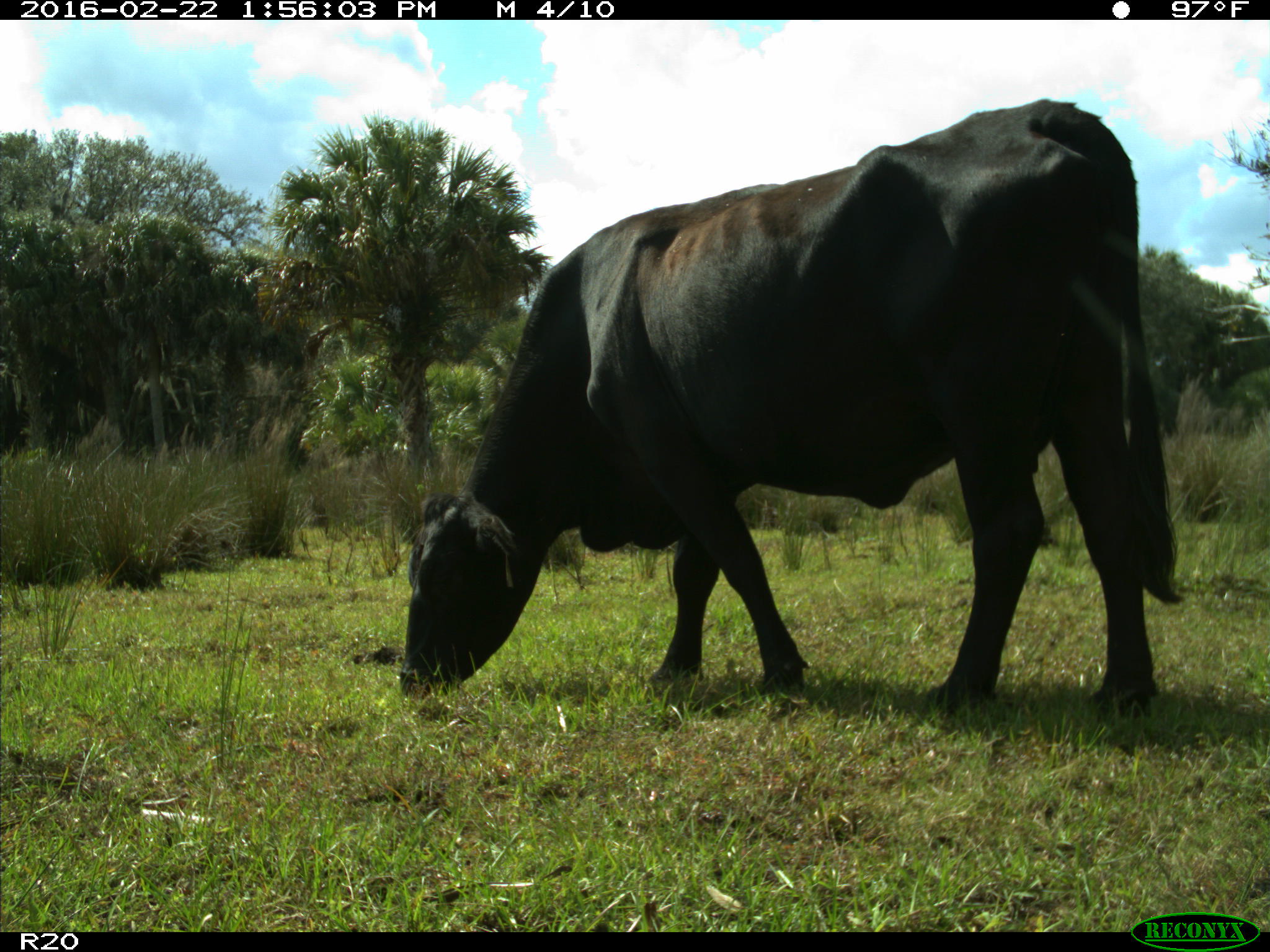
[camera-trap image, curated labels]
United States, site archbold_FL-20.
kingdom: Animalia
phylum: Chordata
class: Mammalia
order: Artiodactyla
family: Bovidae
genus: Bos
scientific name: Bos taurus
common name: domestic cow